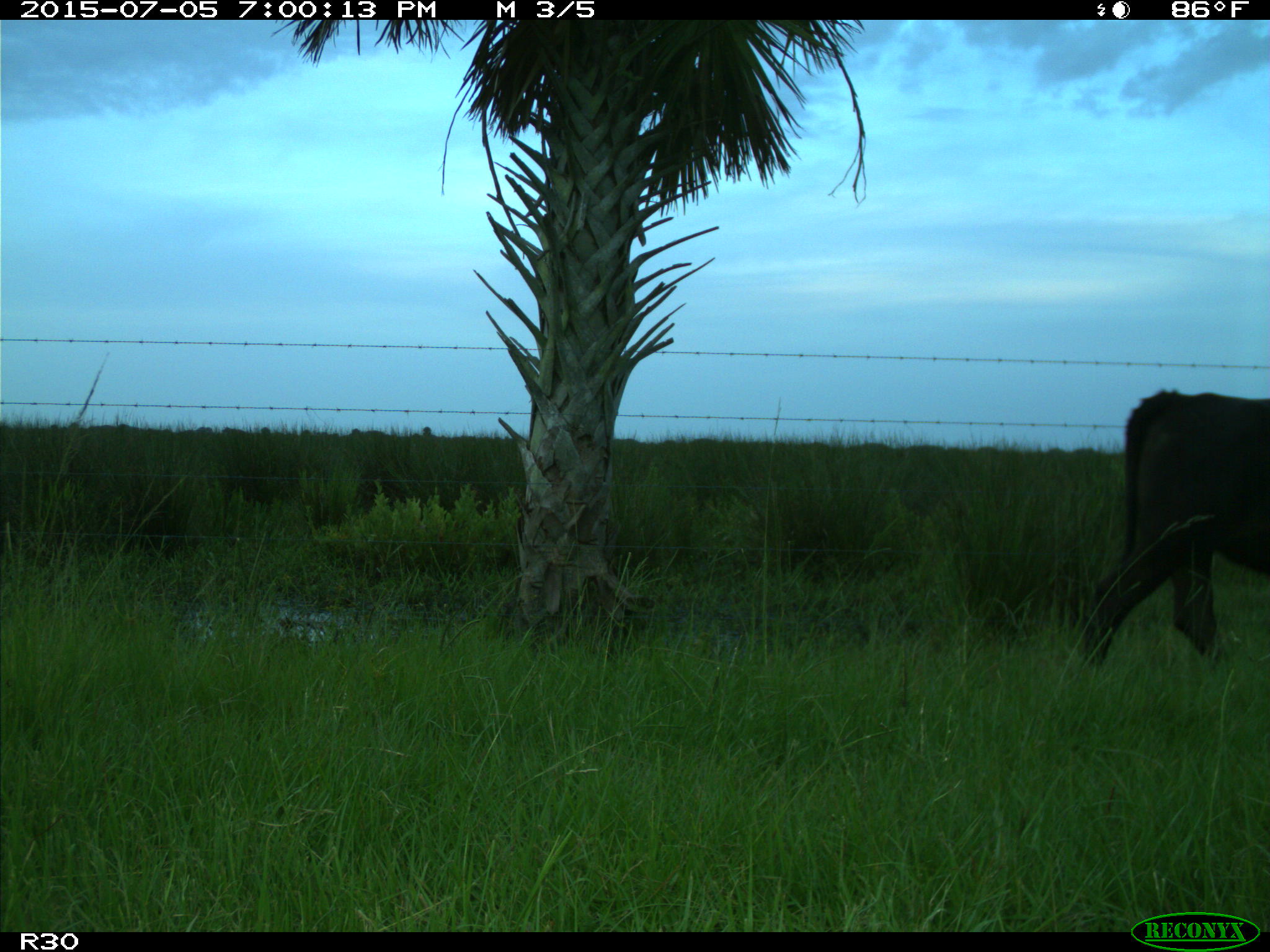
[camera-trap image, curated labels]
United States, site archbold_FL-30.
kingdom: Animalia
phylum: Chordata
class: Mammalia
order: Artiodactyla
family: Bovidae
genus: Bos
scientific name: Bos taurus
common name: domestic cow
Bos taurus (domestic cow).